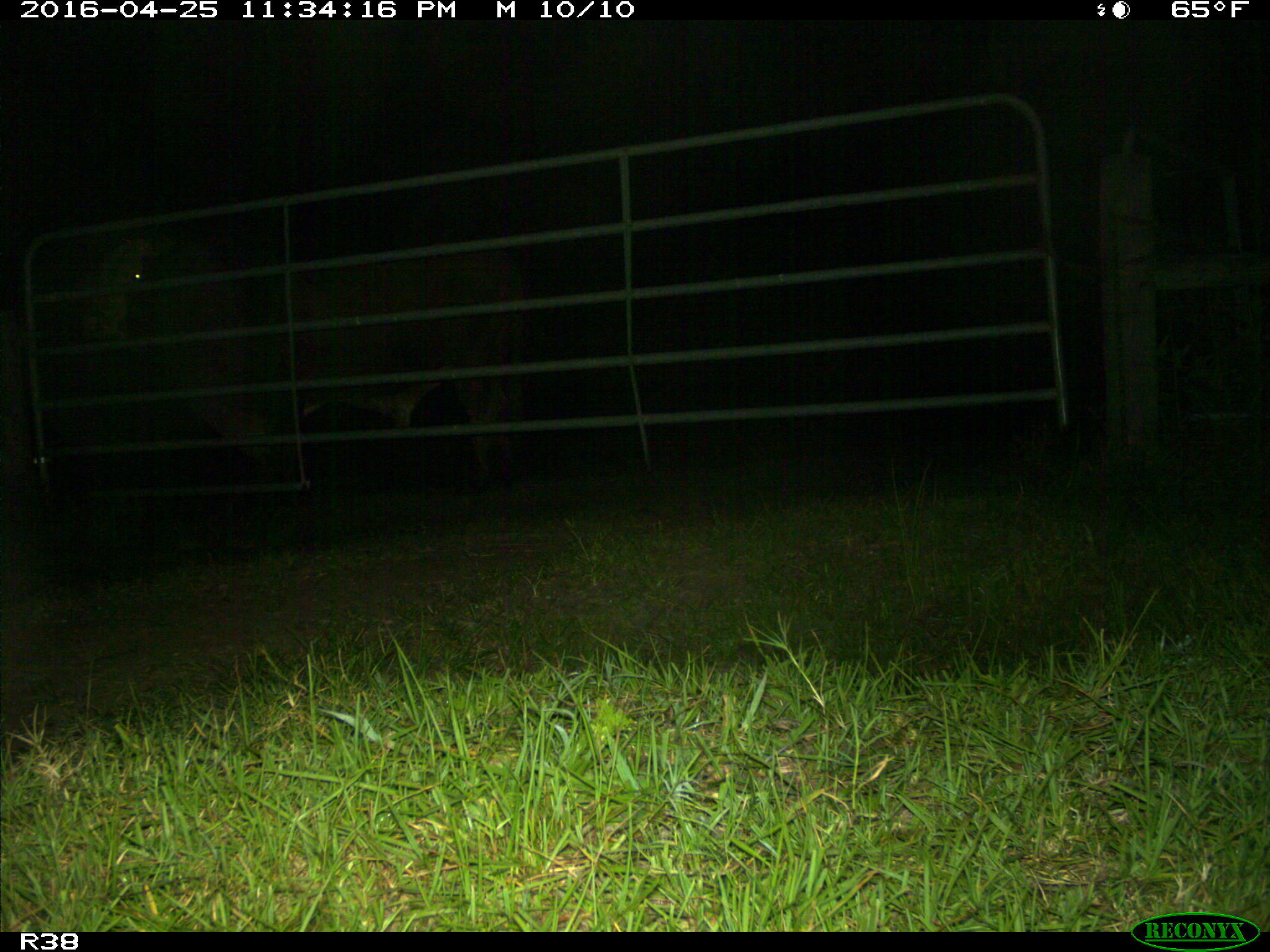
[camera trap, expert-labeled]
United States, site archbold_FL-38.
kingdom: Animalia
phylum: Chordata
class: Mammalia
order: Artiodactyla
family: Bovidae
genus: Bos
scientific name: Bos taurus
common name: domestic cow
Bos taurus (domestic cow).